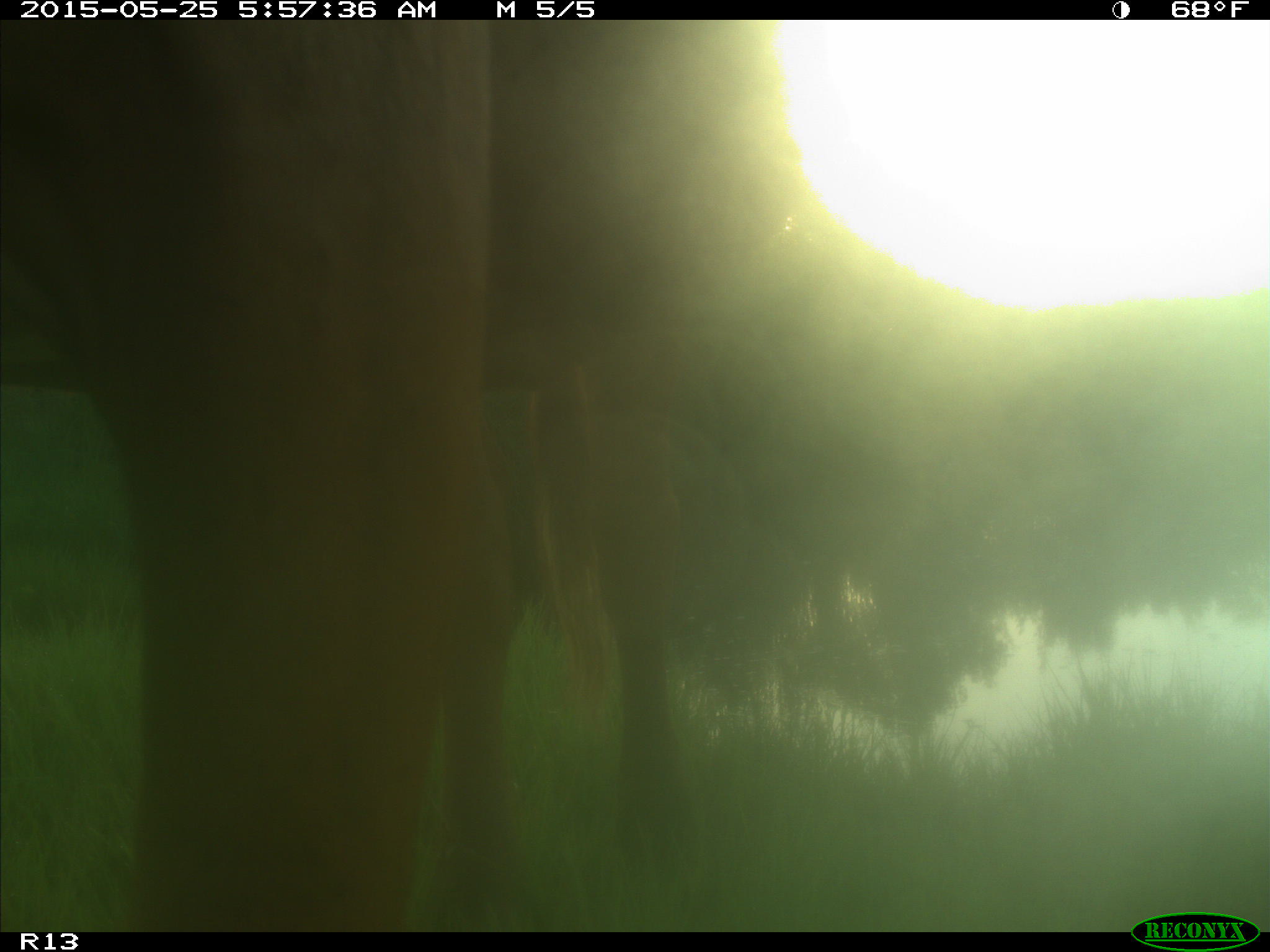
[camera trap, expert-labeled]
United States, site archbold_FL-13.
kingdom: Animalia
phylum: Chordata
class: Mammalia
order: Artiodactyla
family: Bovidae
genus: Bos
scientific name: Bos taurus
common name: domestic cow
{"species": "Bos taurus (domestic cow)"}